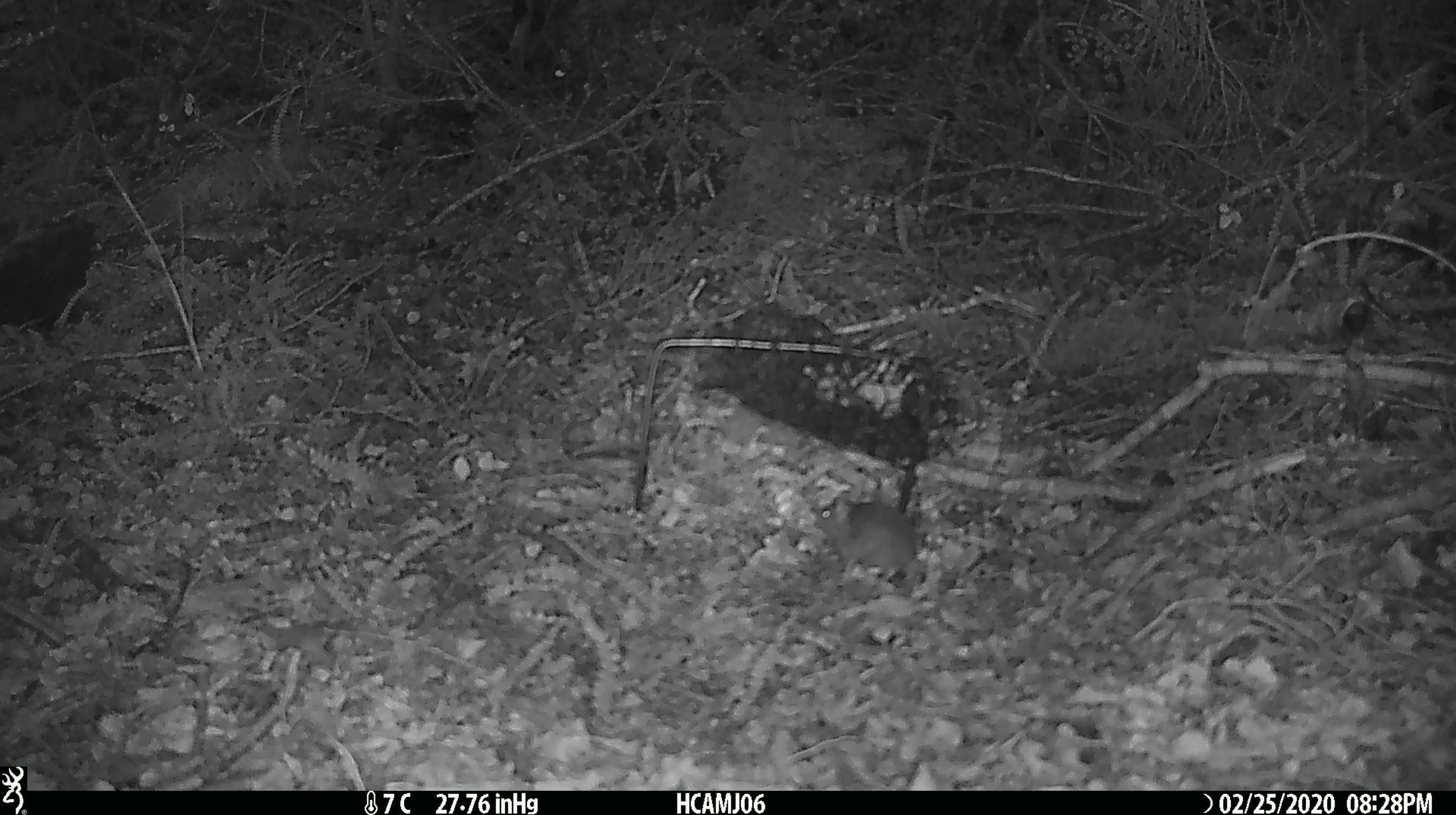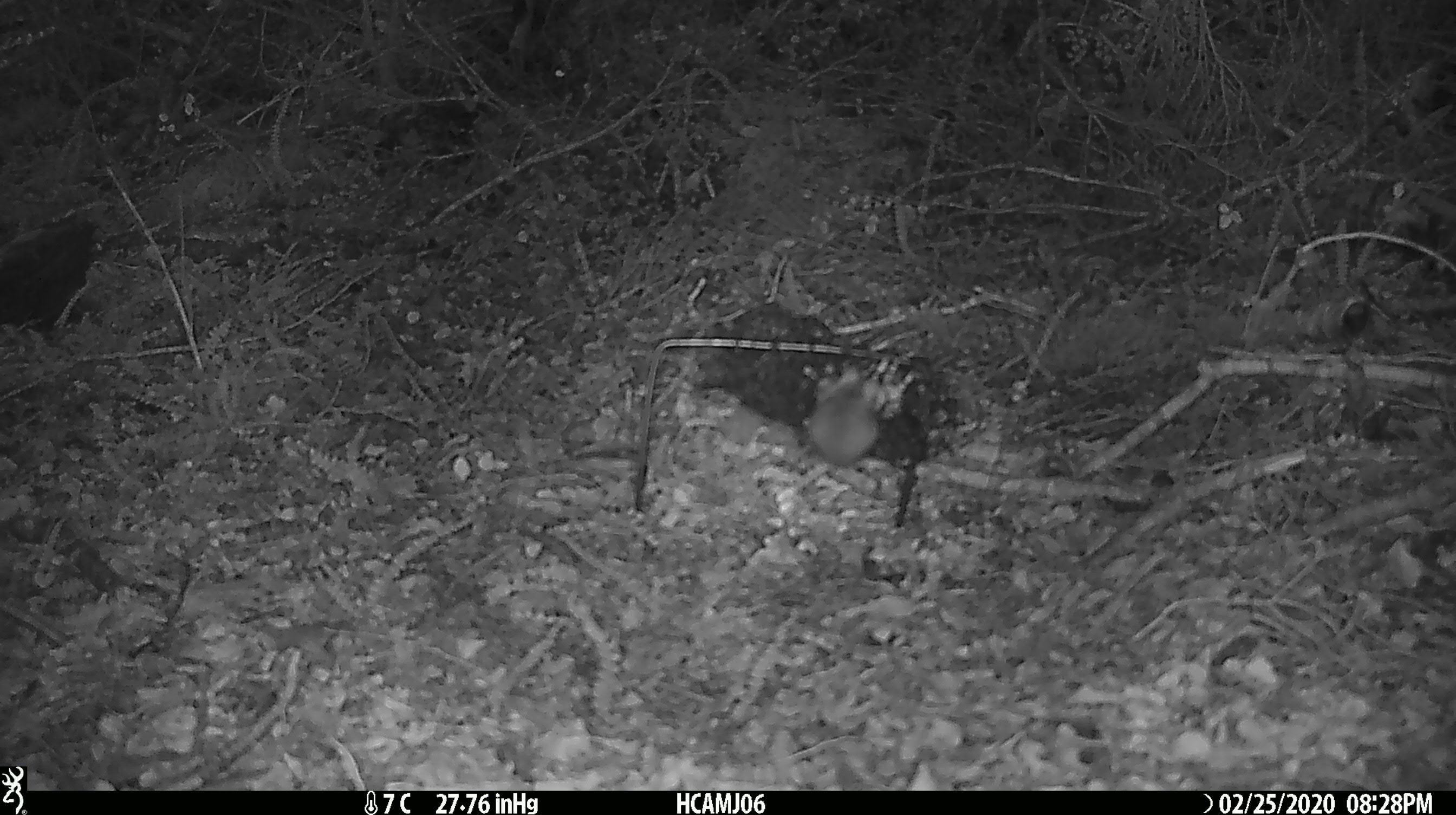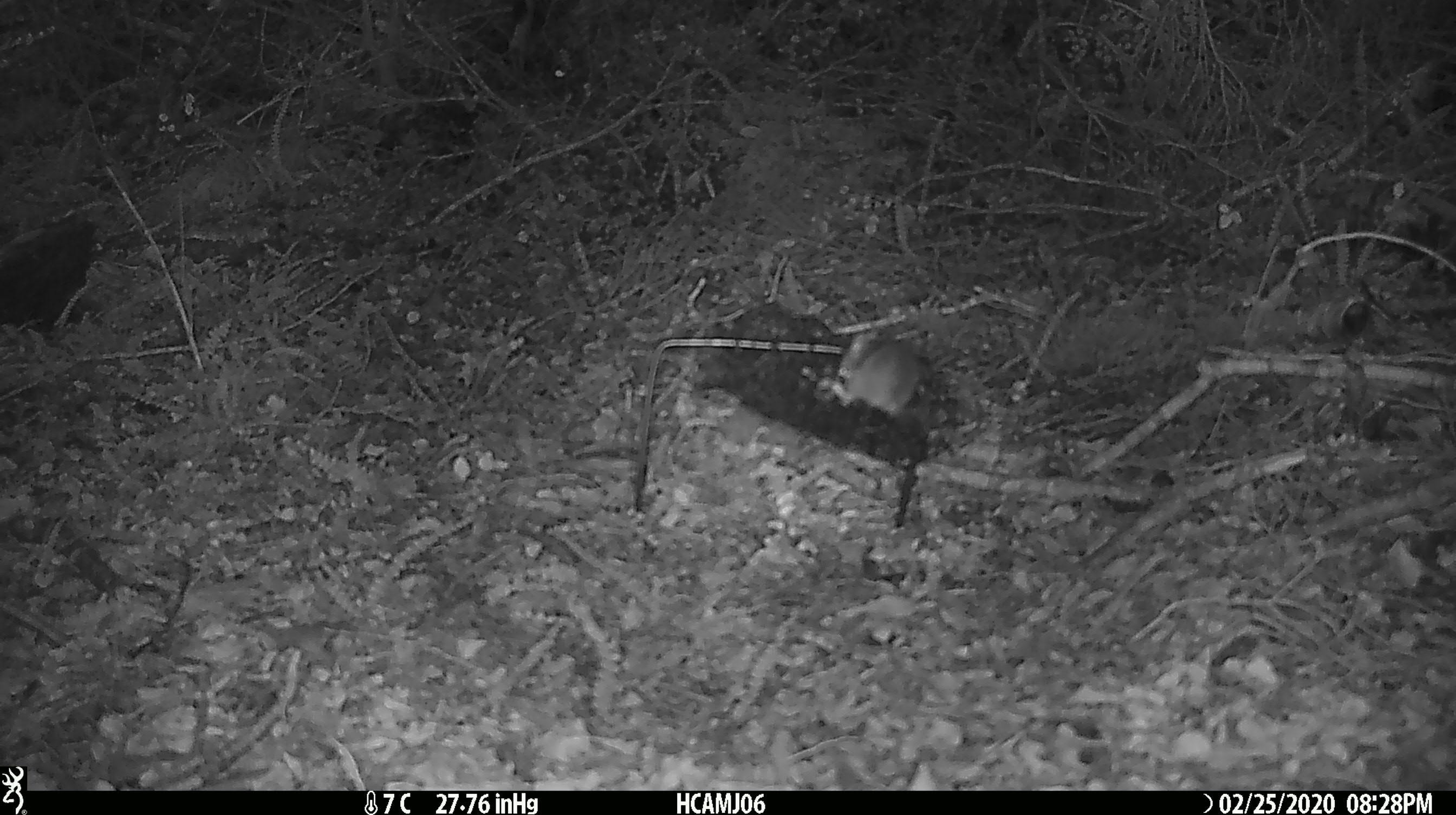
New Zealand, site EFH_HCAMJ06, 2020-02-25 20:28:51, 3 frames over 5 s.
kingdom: Animalia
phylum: Chordata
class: Mammalia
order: Rodentia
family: Muridae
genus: Mus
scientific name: Mus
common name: mouse